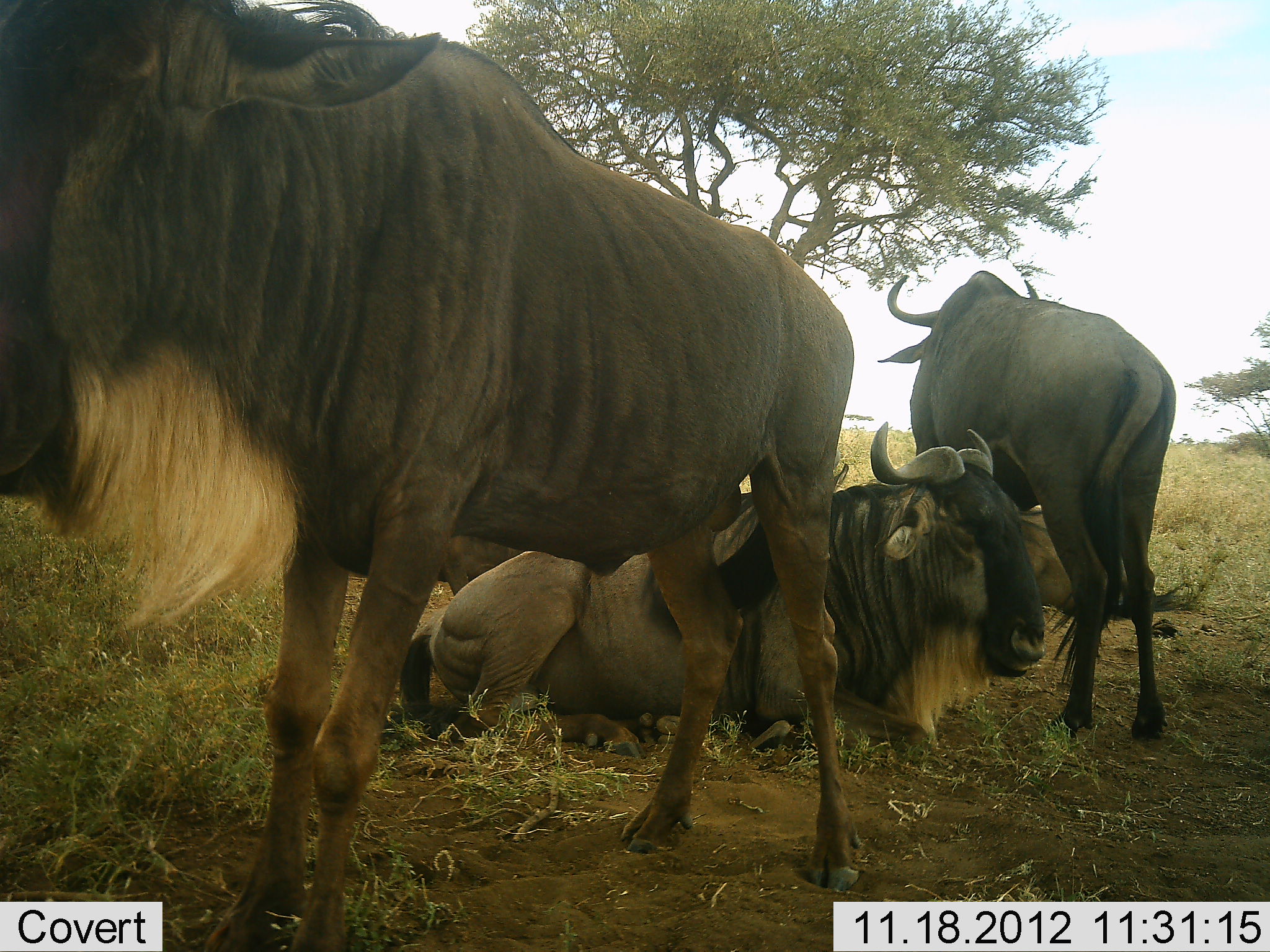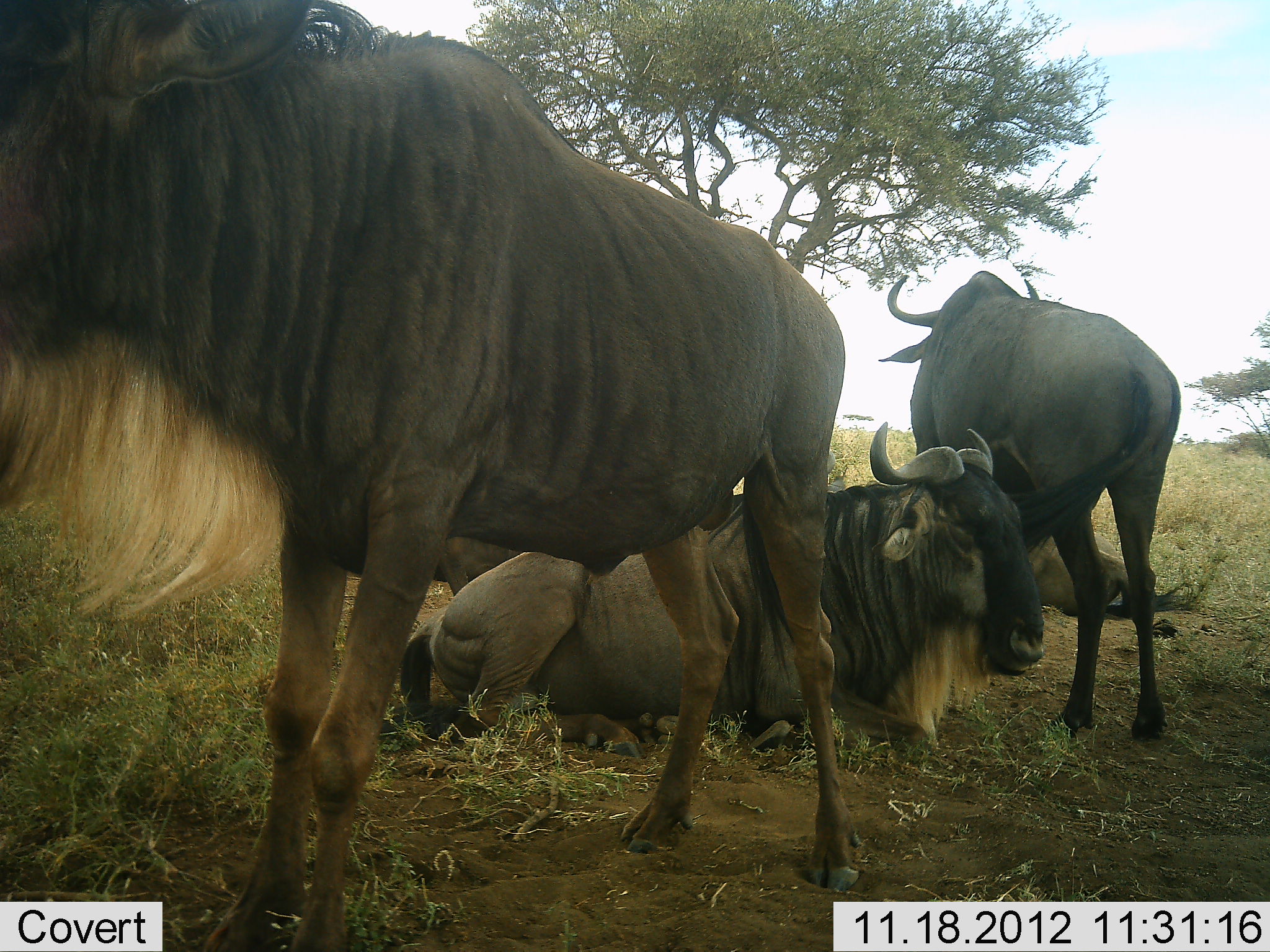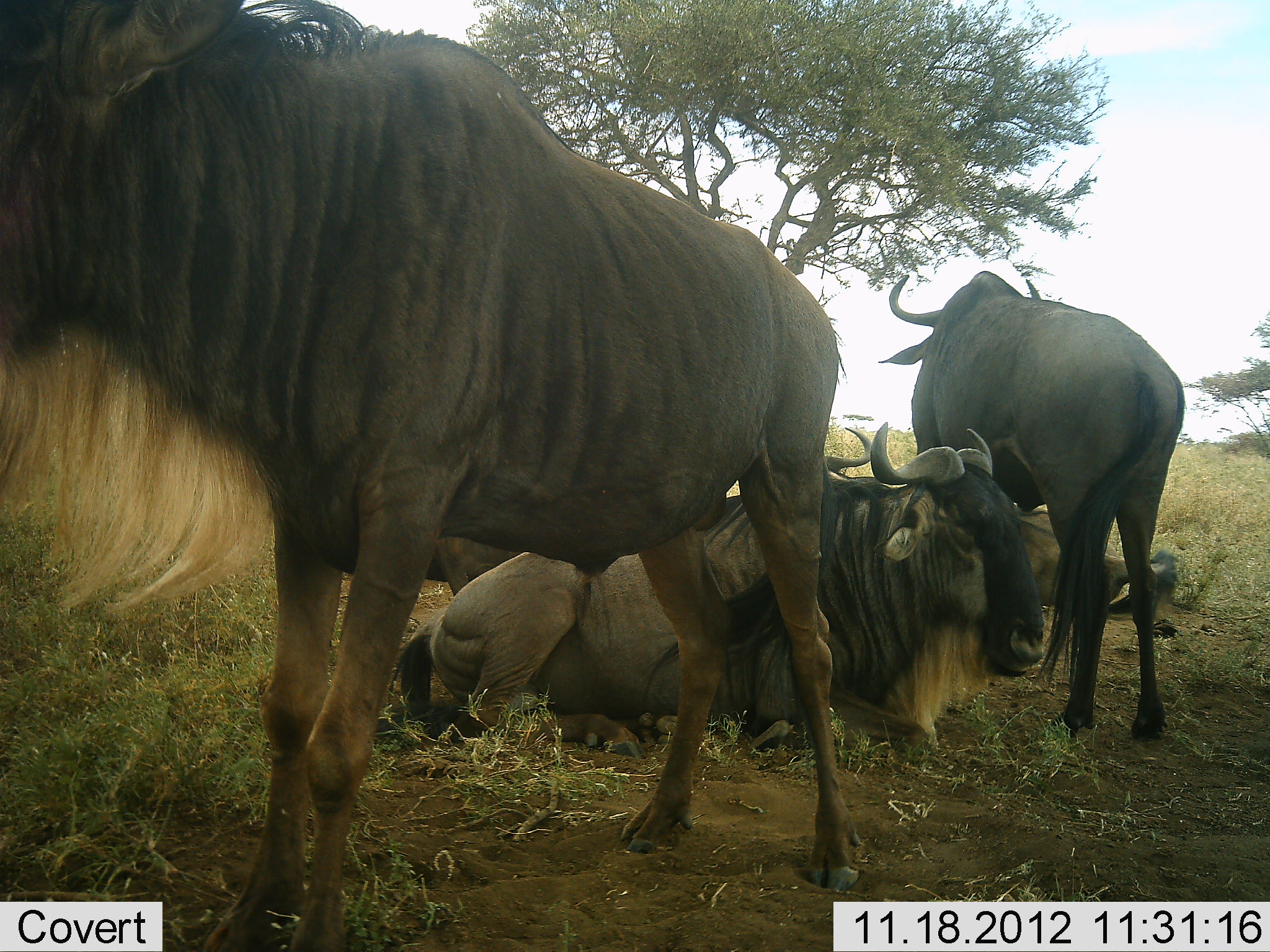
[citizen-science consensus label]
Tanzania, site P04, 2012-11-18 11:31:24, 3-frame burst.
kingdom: Animalia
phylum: Chordata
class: Mammalia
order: Artiodactyla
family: Bovidae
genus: Connochaetes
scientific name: Connochaetes taurinus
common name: blue wildebeest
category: wildebeest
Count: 4.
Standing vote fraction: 70%.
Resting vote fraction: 100%.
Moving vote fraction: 0%.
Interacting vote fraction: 0%.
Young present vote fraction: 0%.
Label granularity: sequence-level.